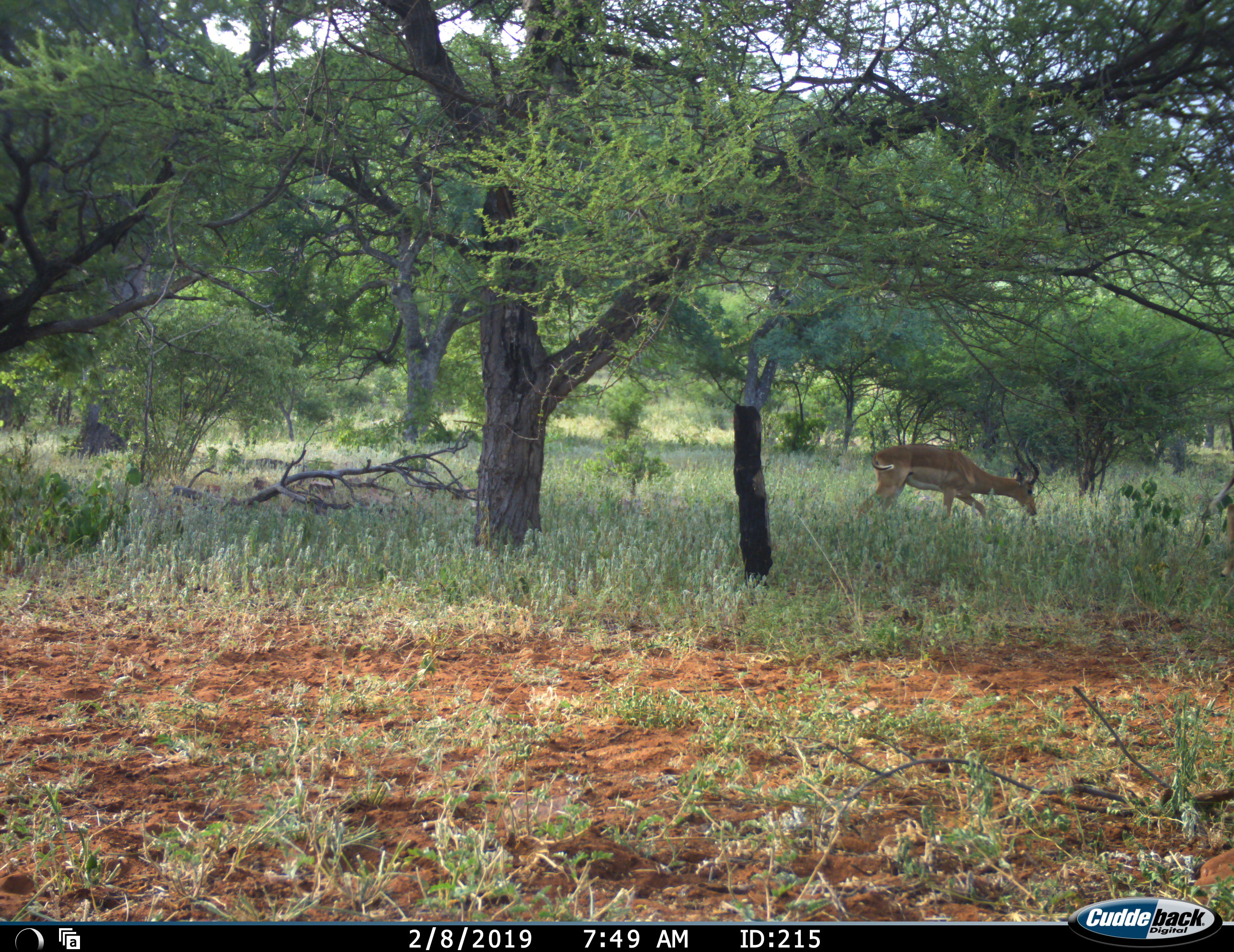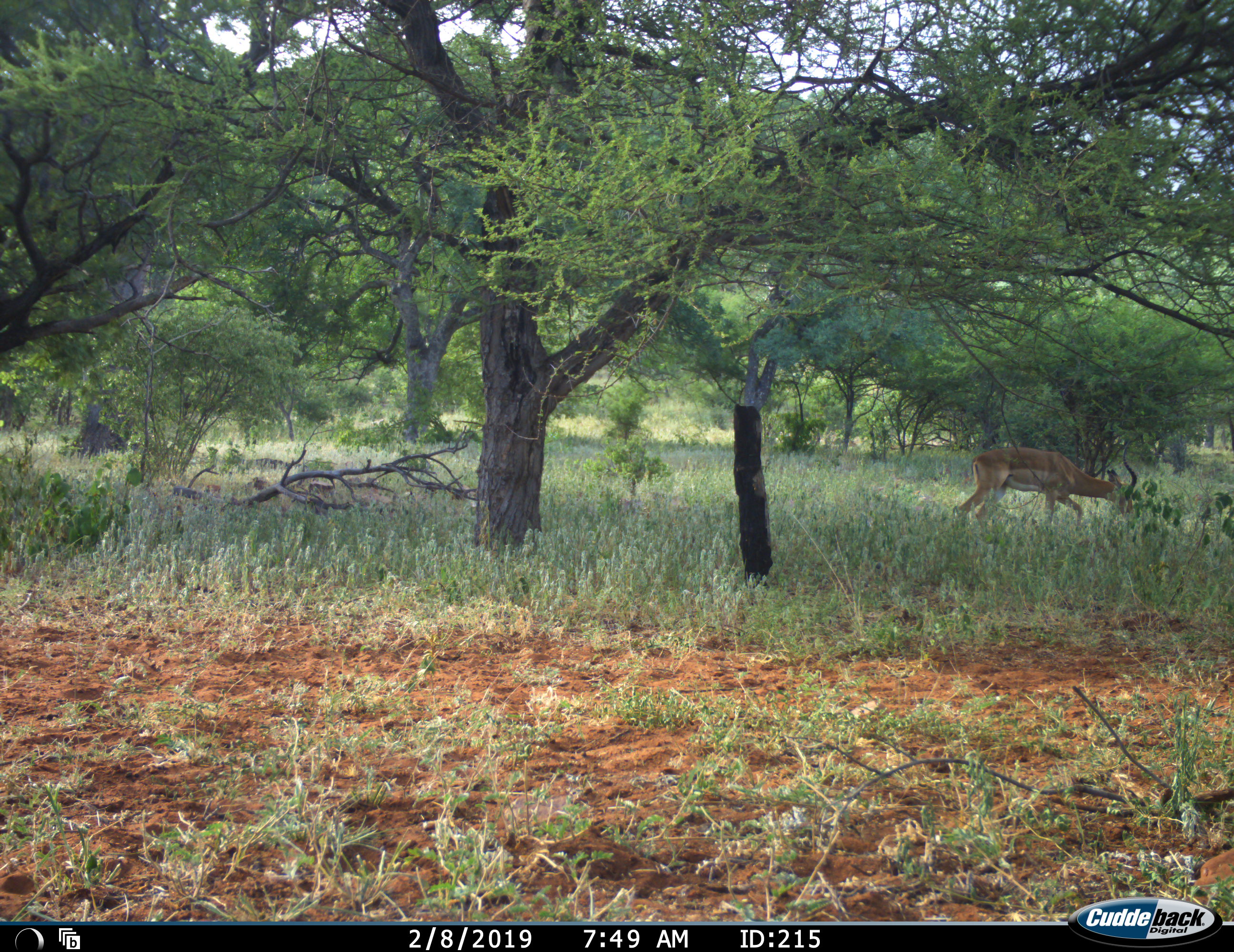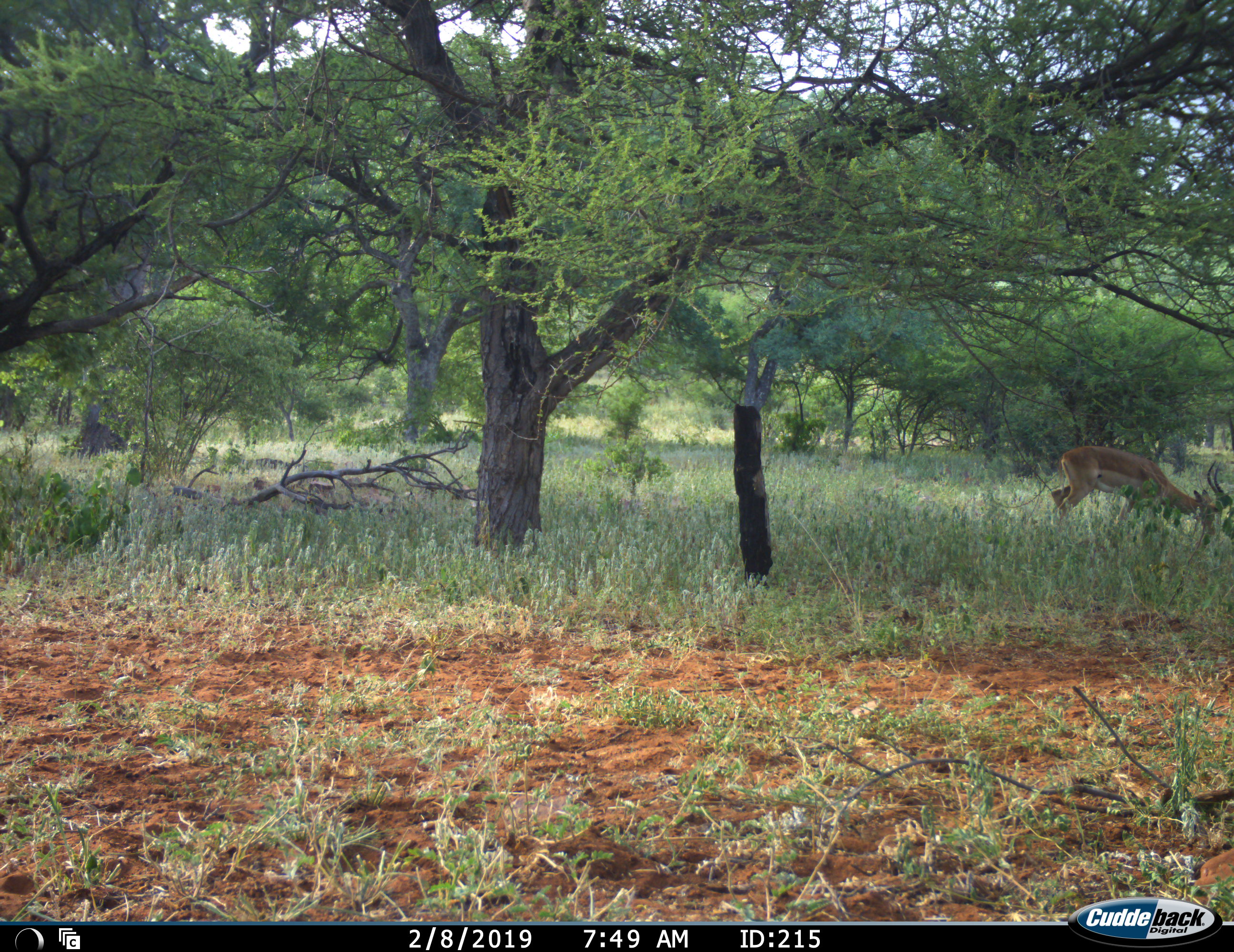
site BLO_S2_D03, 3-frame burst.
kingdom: Animalia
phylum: Chordata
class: Mammalia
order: Artiodactyla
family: Bovidae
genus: Aepyceros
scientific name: Aepyceros melampus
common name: impala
Impala (Aepyceros melampus), count 1. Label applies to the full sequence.